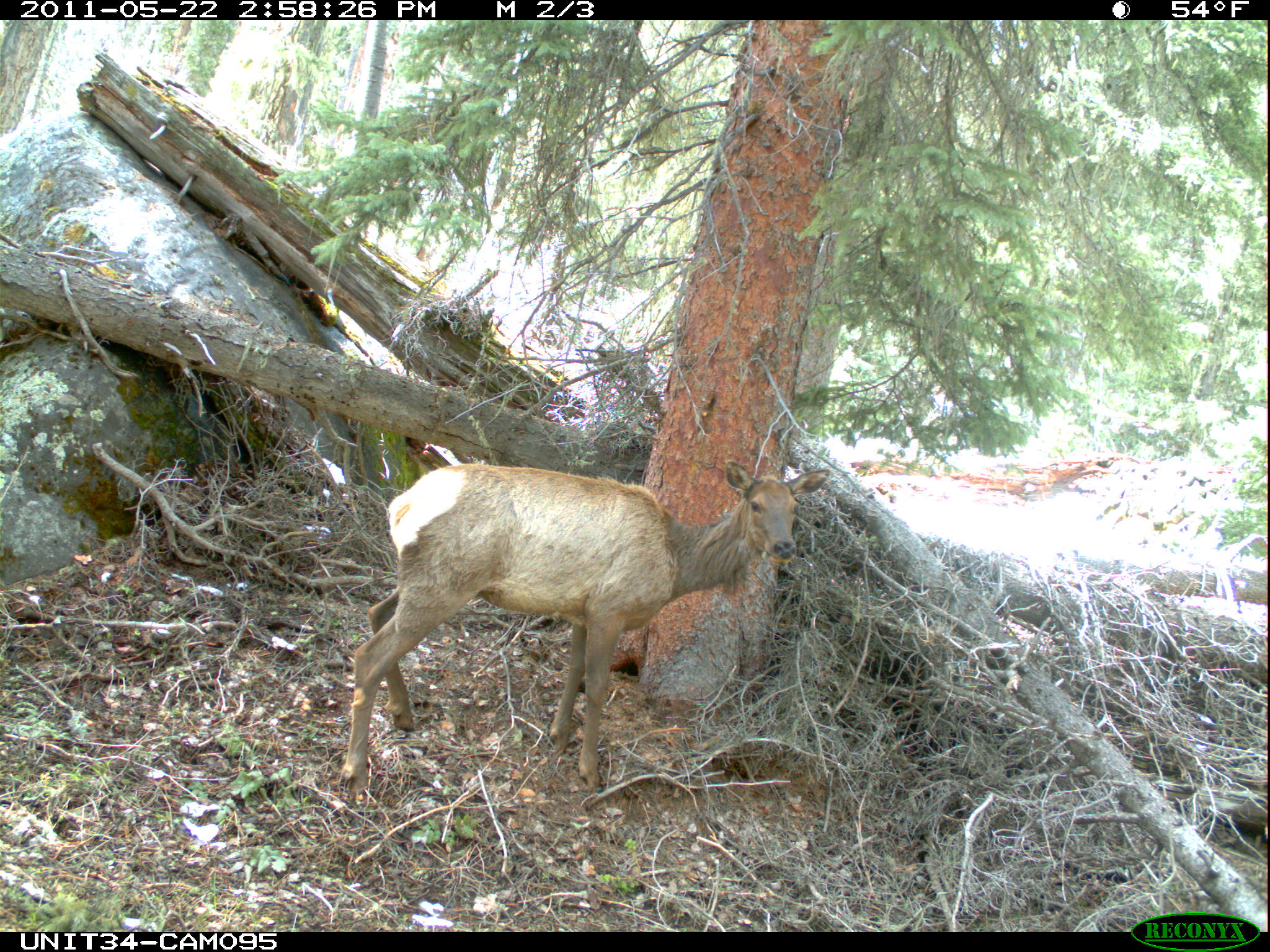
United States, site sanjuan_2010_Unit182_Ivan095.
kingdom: Animalia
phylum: Chordata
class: Mammalia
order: Artiodactyla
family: Cervidae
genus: Cervus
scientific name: Cervus elaphus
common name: red deer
Cervus elaphus (red deer).